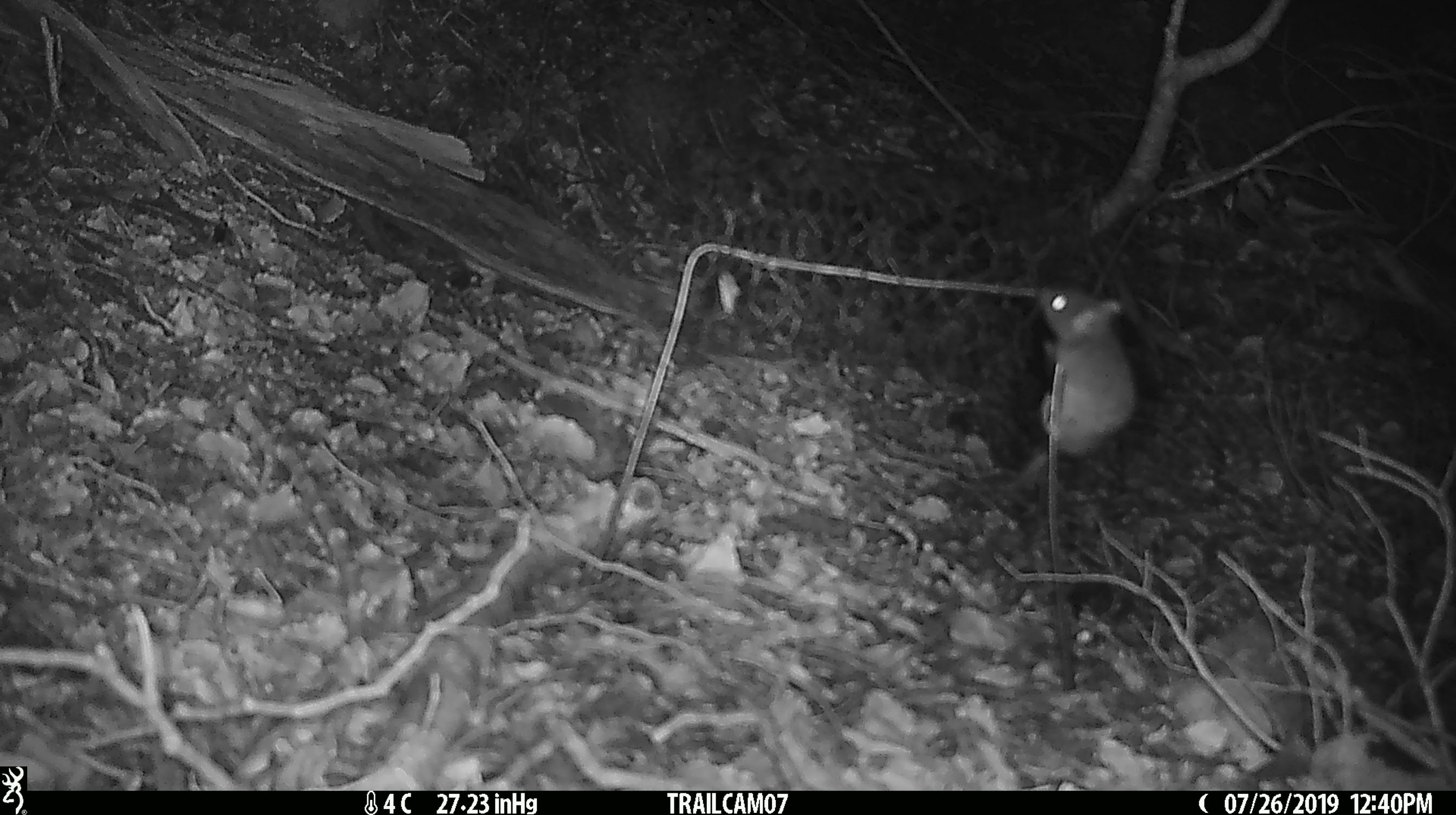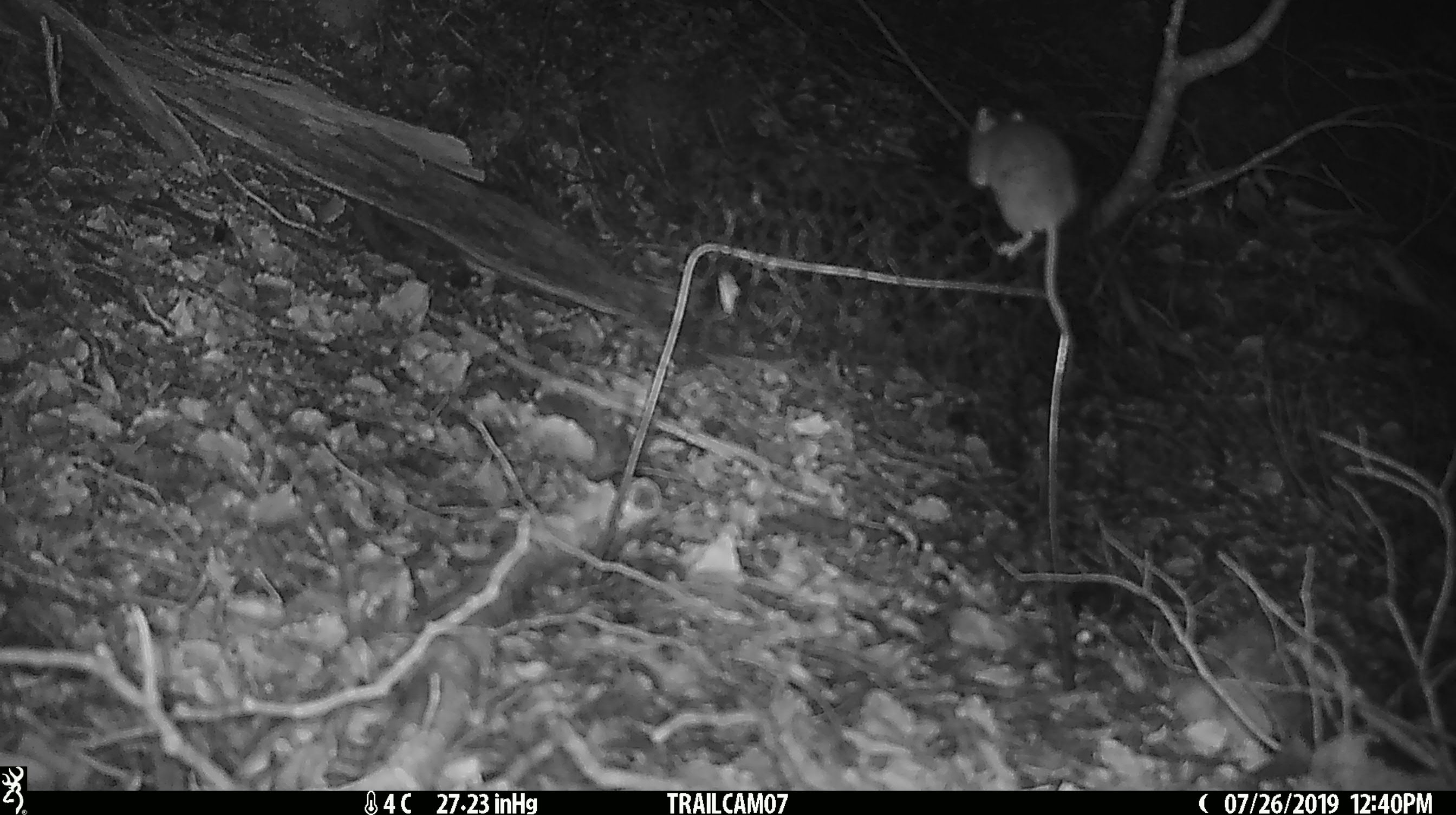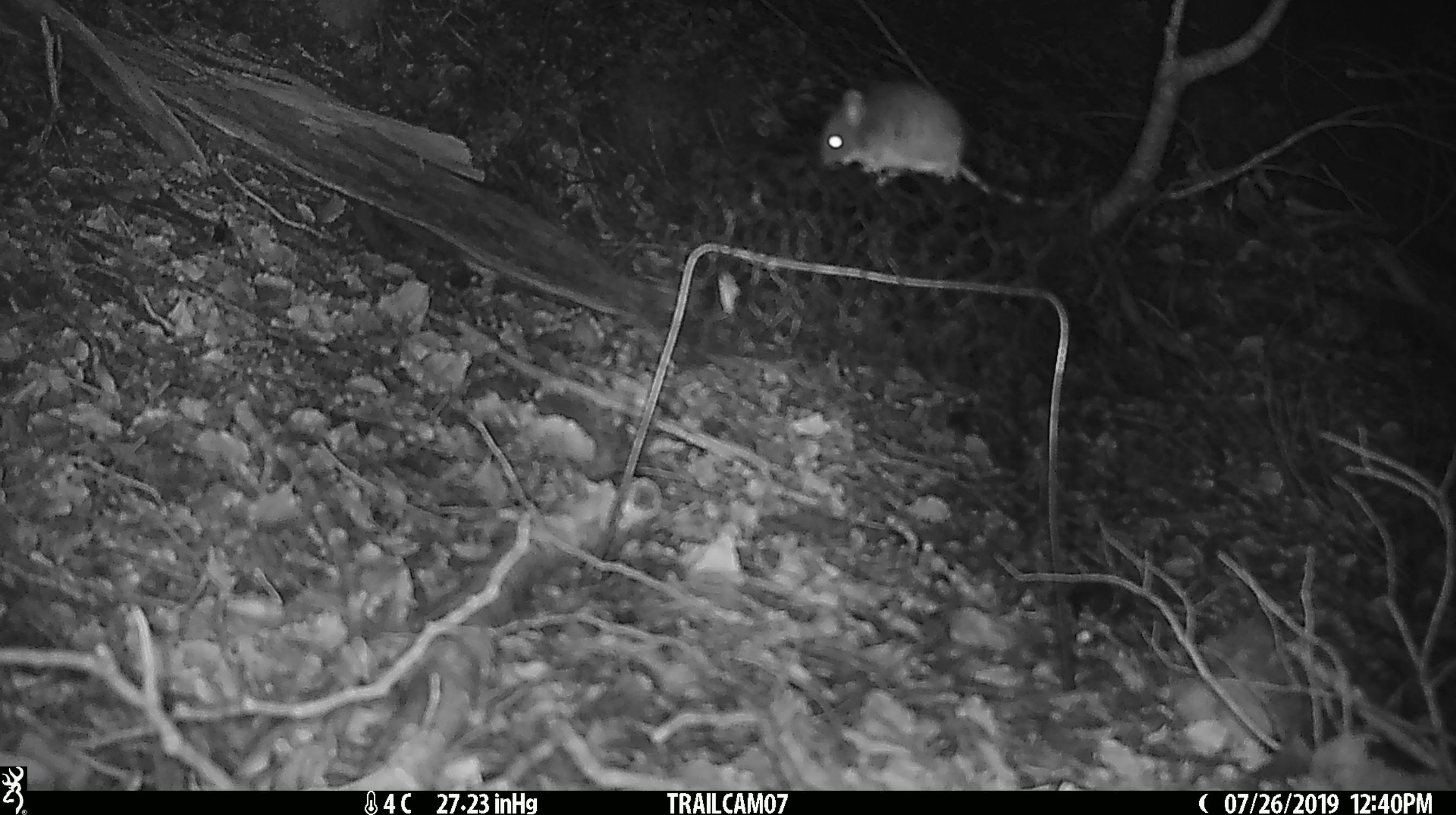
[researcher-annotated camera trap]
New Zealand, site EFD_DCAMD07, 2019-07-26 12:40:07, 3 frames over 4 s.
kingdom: Animalia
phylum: Chordata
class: Mammalia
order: Rodentia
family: Muridae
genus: Mus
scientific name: Mus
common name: mouse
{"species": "mouse (Mus)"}